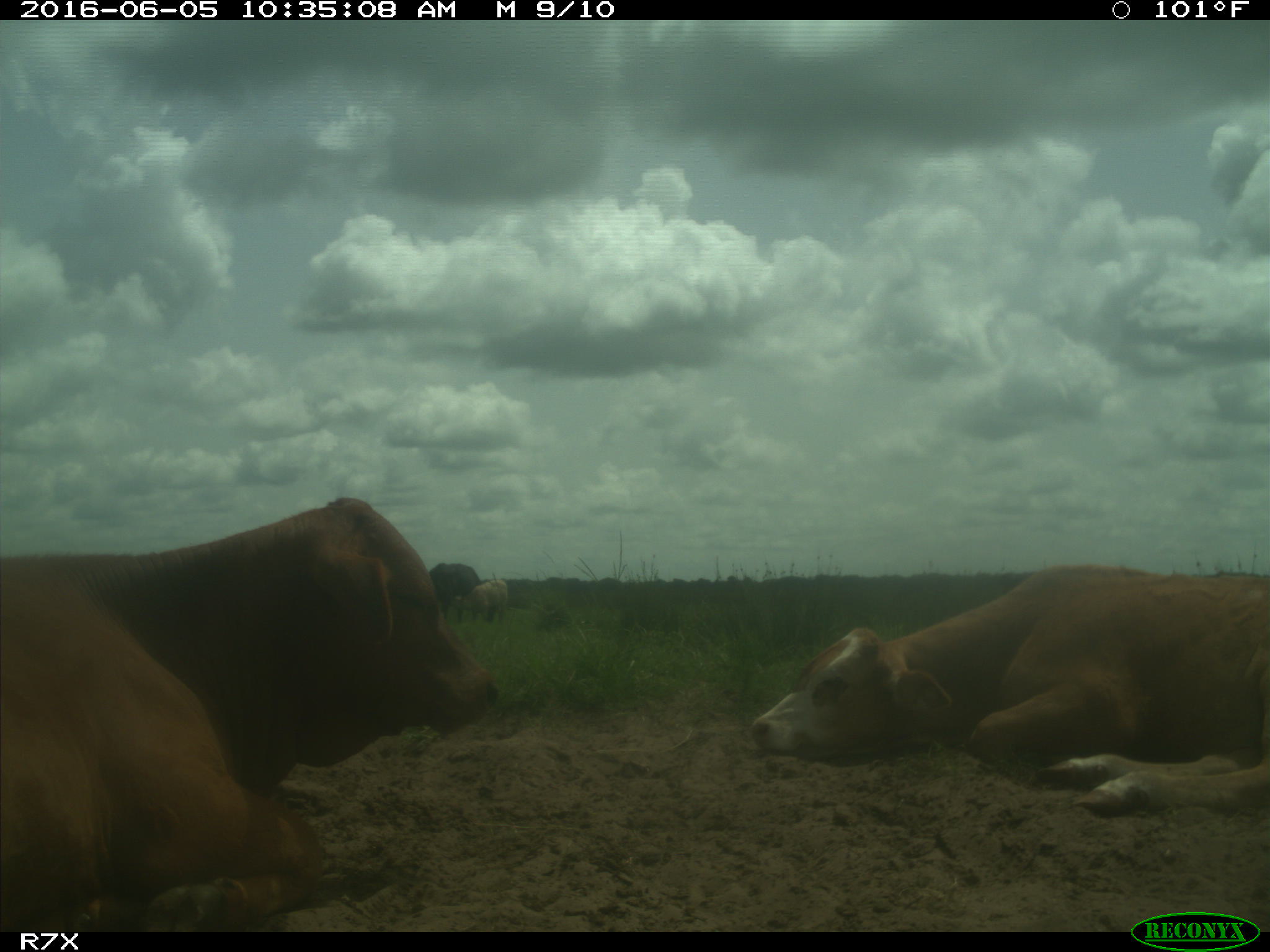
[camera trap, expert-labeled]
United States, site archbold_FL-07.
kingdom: Animalia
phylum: Chordata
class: Mammalia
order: Artiodactyla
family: Bovidae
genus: Bos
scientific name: Bos taurus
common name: domestic cow